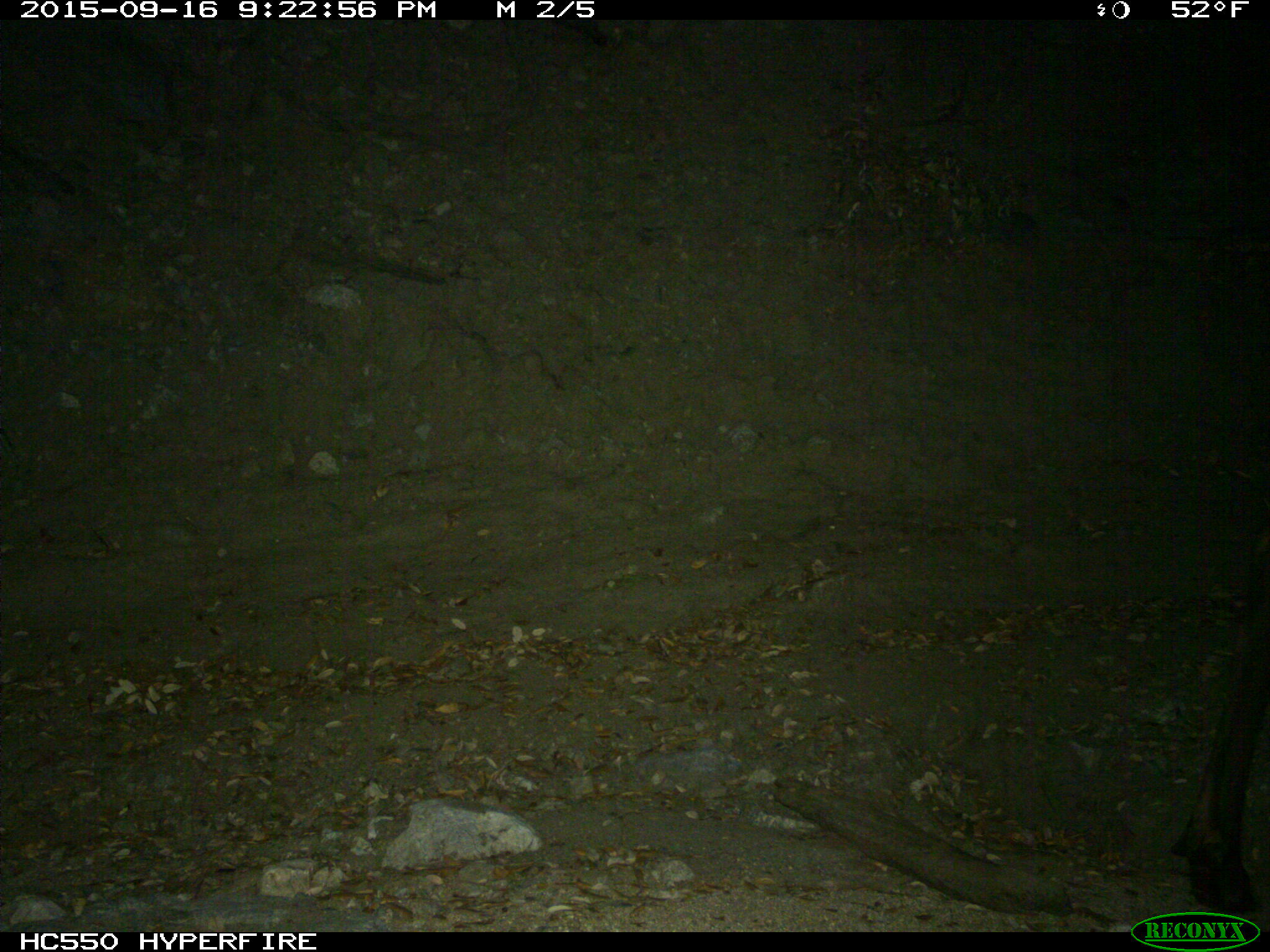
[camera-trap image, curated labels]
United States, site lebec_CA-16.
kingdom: Animalia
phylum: Chordata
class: Mammalia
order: Artiodactyla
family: Cervidae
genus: Cervus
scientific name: Cervus canadensis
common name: elk